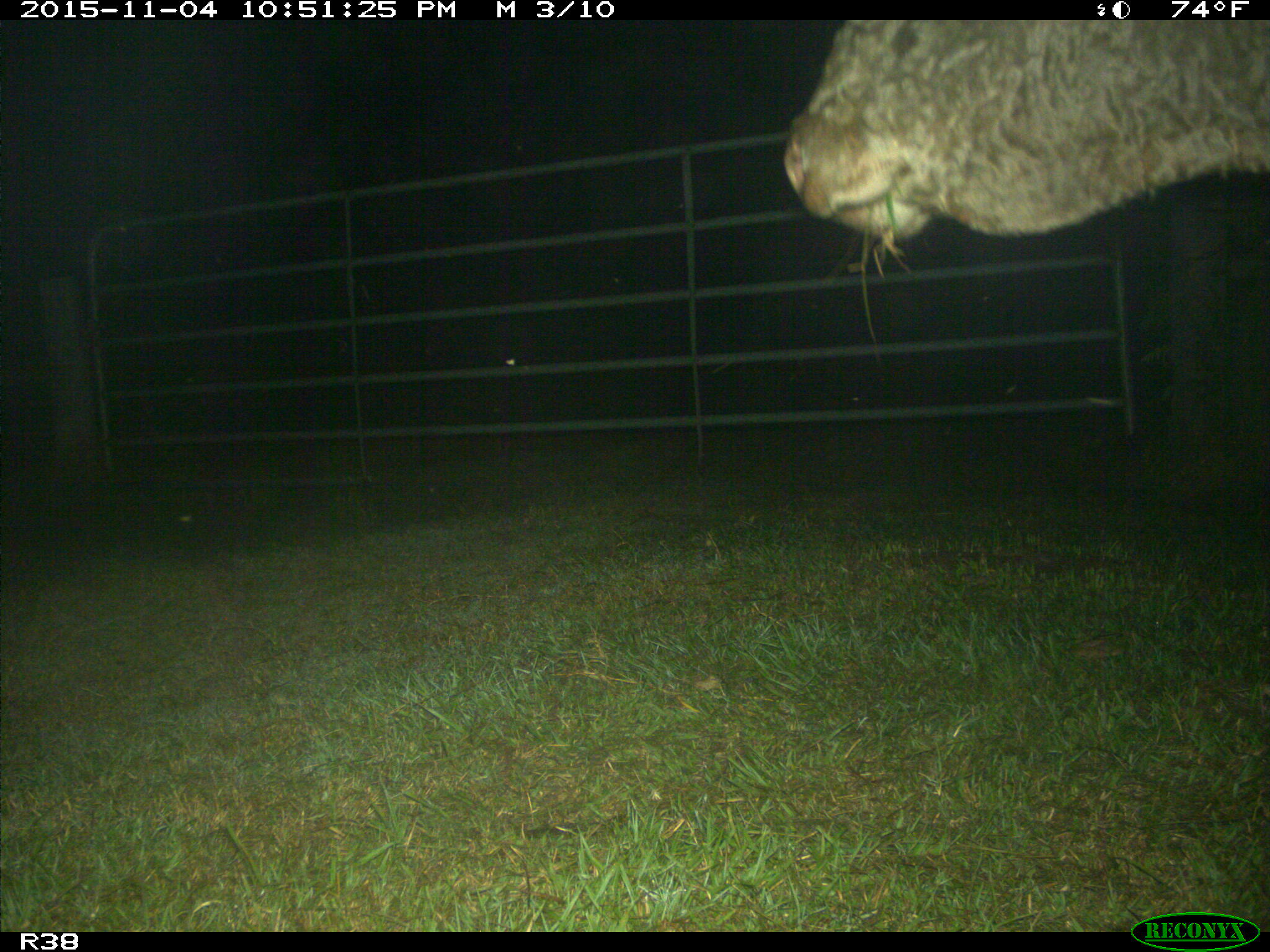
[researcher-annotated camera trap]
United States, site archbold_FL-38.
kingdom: Animalia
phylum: Chordata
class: Mammalia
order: Artiodactyla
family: Bovidae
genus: Bos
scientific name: Bos taurus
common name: domestic cow